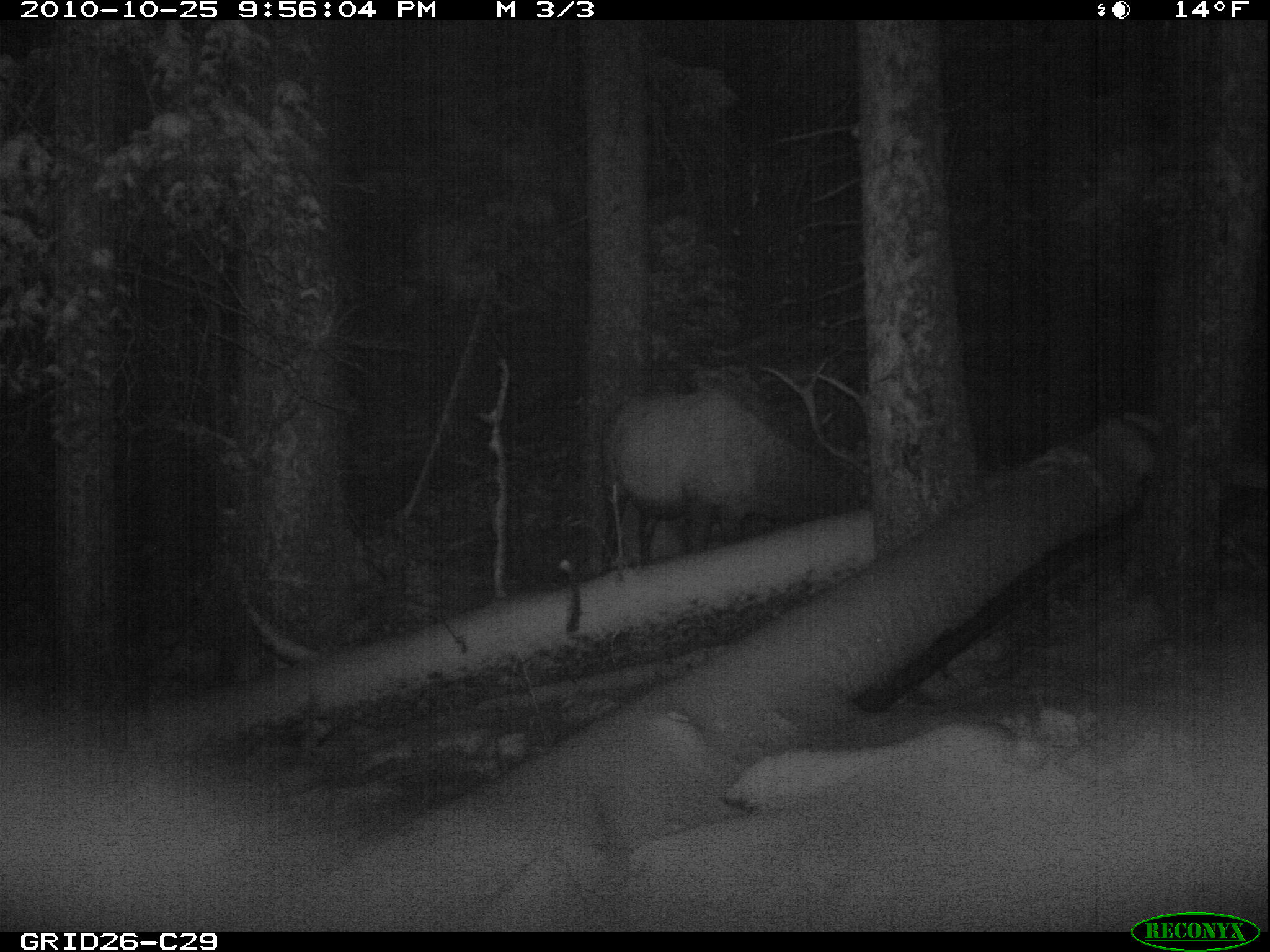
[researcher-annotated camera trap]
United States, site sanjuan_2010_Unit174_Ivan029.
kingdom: Animalia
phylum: Chordata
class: Mammalia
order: Artiodactyla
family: Cervidae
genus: Cervus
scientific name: Cervus elaphus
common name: red deer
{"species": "Cervus elaphus (red deer)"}